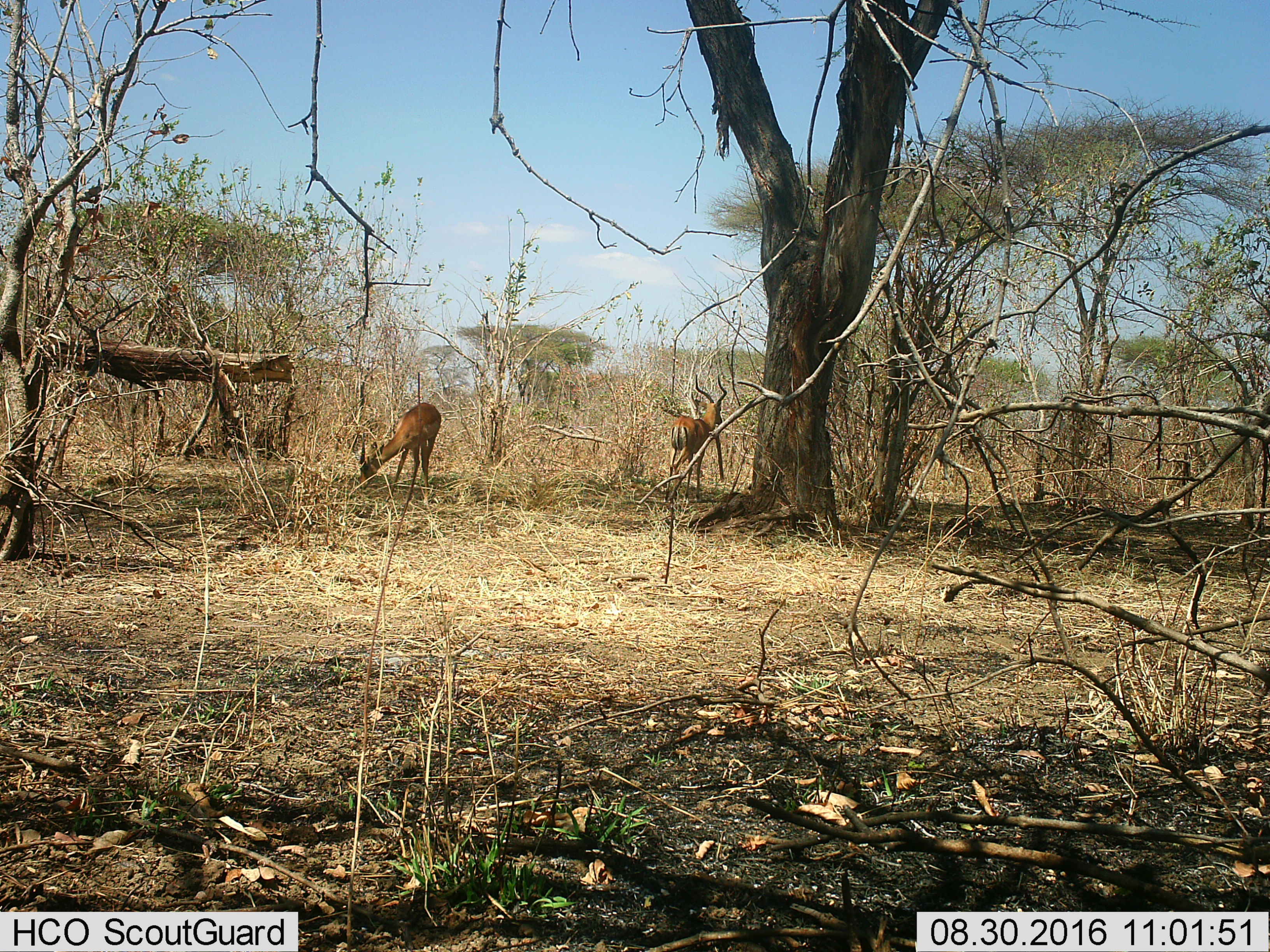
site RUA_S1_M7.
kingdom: Animalia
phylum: Chordata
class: Mammalia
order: Artiodactyla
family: Bovidae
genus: Aepyceros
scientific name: Aepyceros melampus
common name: impala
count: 2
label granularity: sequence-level